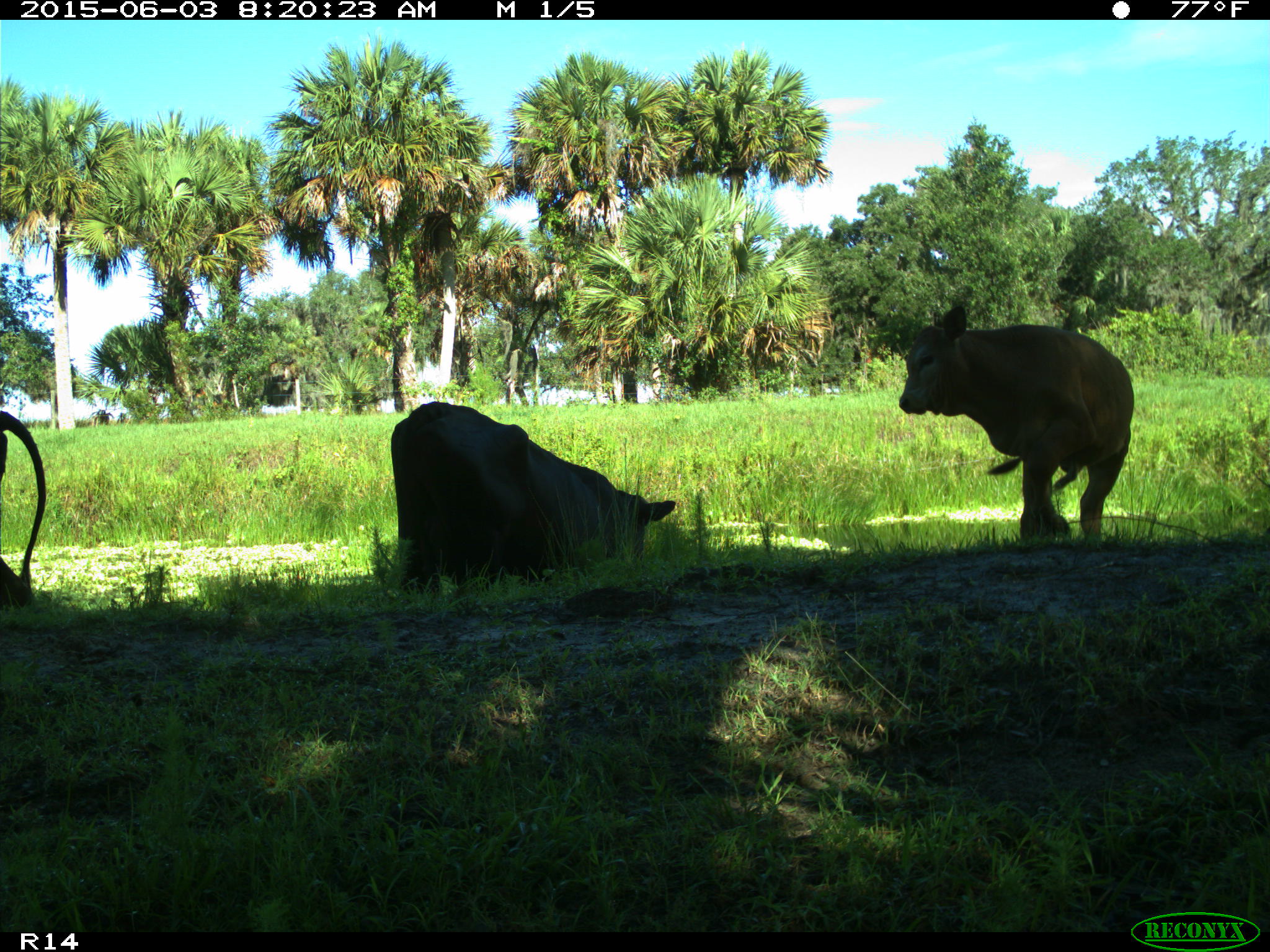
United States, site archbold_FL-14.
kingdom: Animalia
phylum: Chordata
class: Mammalia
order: Artiodactyla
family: Bovidae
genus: Bos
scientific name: Bos taurus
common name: domestic cow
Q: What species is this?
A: Bos taurus (domestic cow).